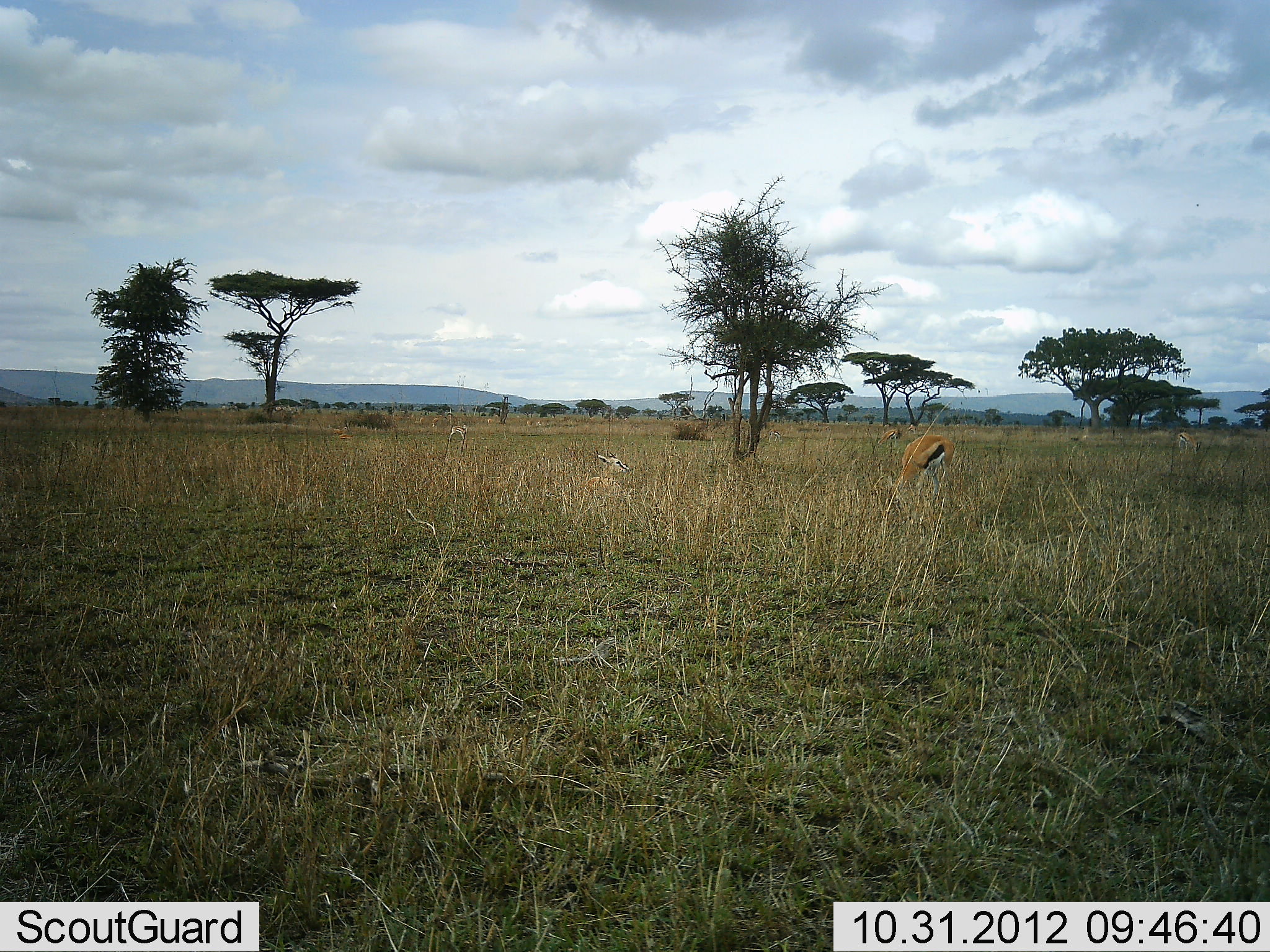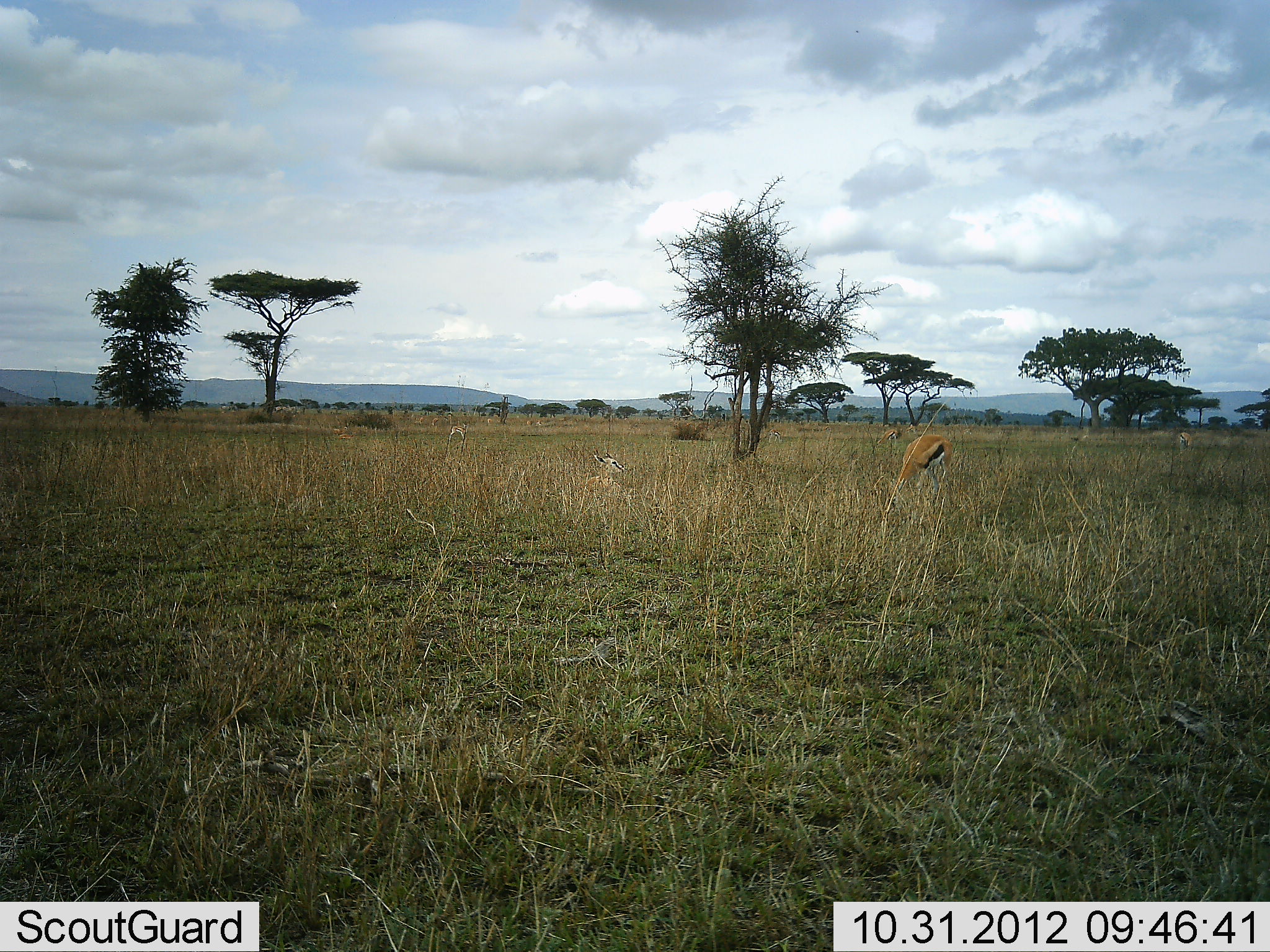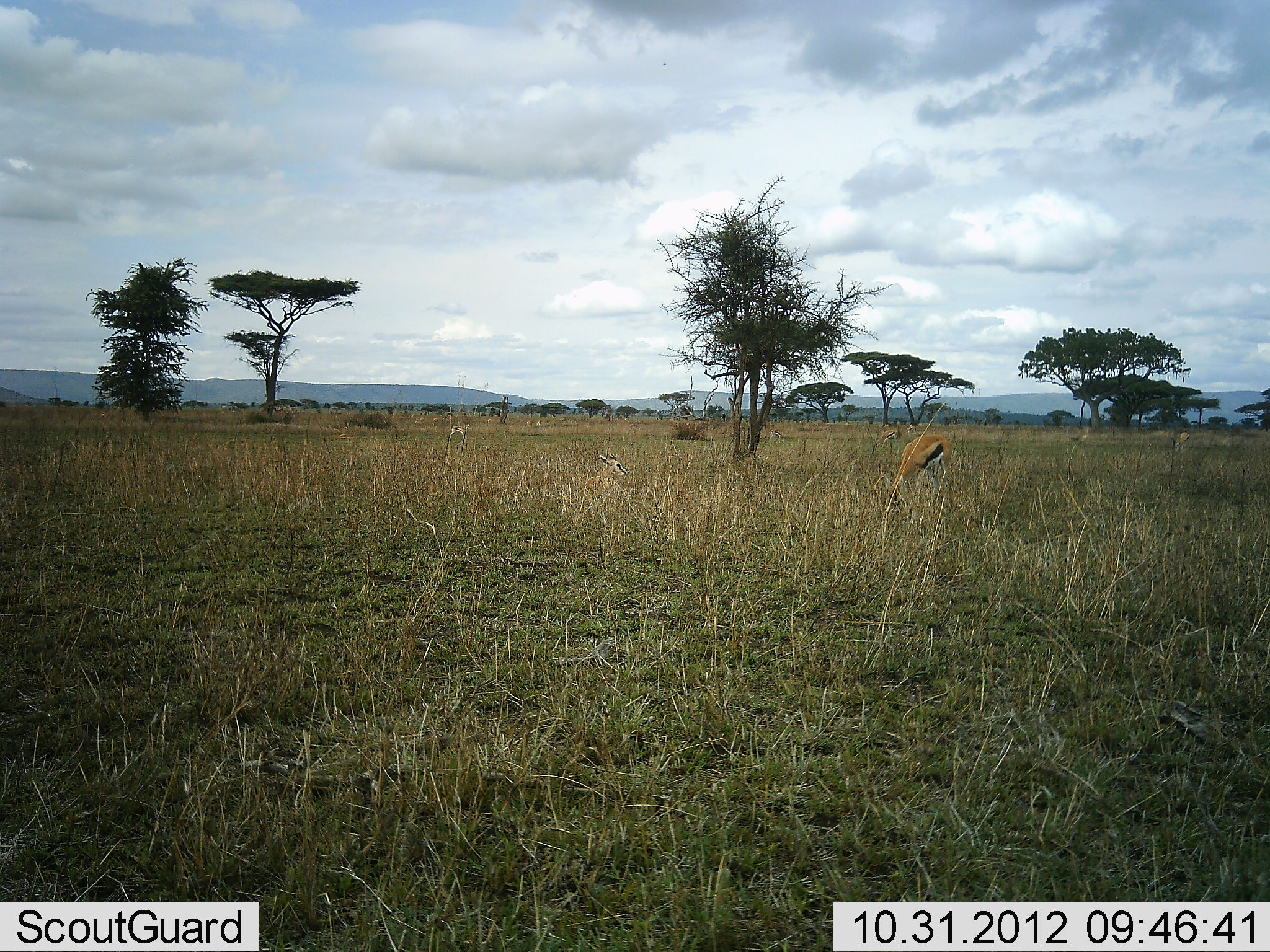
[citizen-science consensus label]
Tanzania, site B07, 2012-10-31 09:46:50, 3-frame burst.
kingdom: Animalia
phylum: Chordata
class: Mammalia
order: Artiodactyla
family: Bovidae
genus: Eudorcas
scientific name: Eudorcas thomsonii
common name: thomson's gazelle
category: gazellethomsons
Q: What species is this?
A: Gazellethomsons (thomson's gazelle) (Eudorcas thomsonii).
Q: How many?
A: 2.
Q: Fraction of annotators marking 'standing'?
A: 30%.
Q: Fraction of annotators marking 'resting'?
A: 60%.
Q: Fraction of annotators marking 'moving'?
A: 0%.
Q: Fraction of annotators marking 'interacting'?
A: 0%.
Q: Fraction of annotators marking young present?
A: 30%.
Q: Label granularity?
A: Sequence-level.